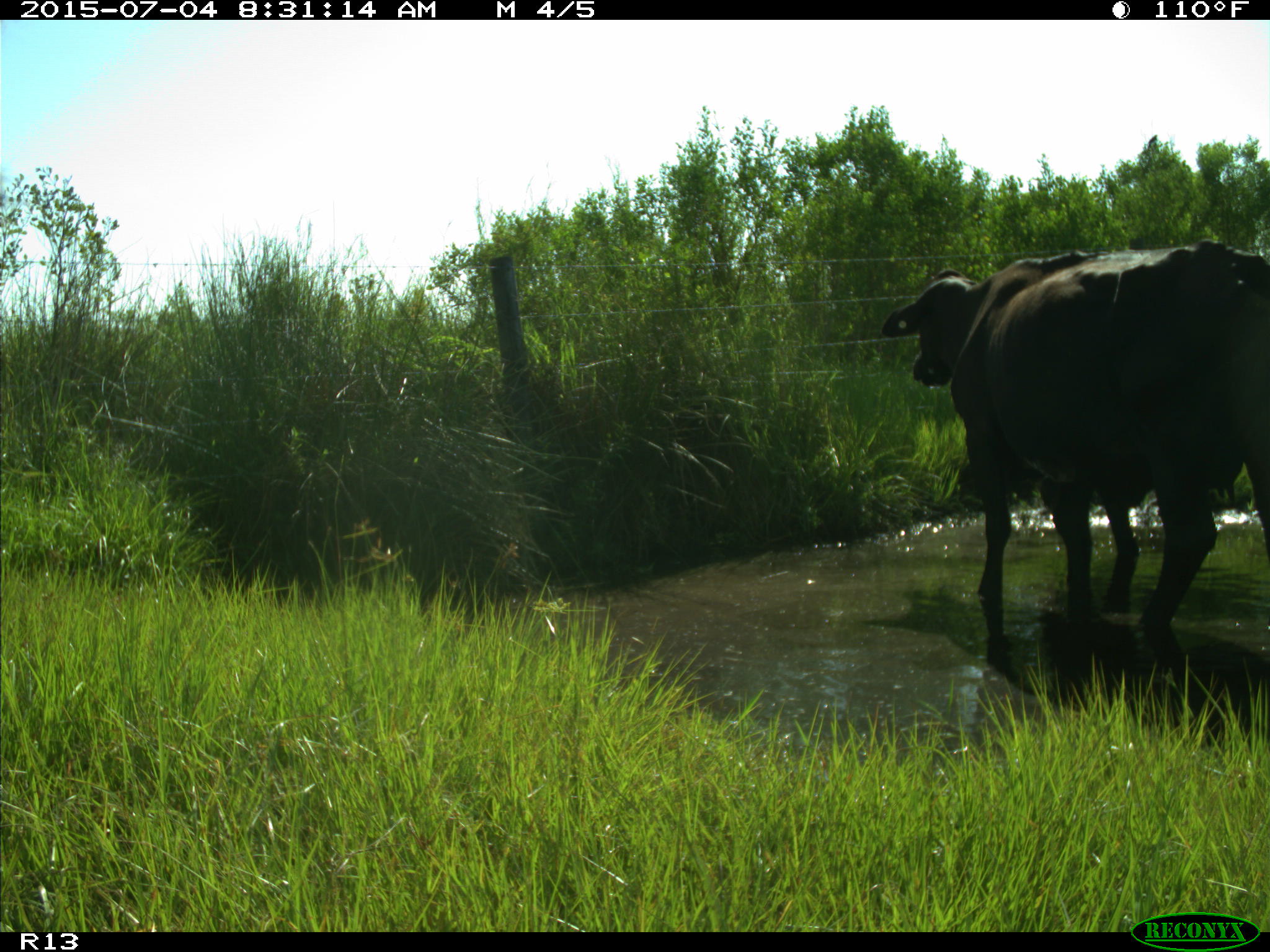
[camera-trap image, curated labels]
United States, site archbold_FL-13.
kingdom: Animalia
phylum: Chordata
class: Mammalia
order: Artiodactyla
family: Bovidae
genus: Bos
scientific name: Bos taurus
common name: domestic cow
Bos taurus (domestic cow).